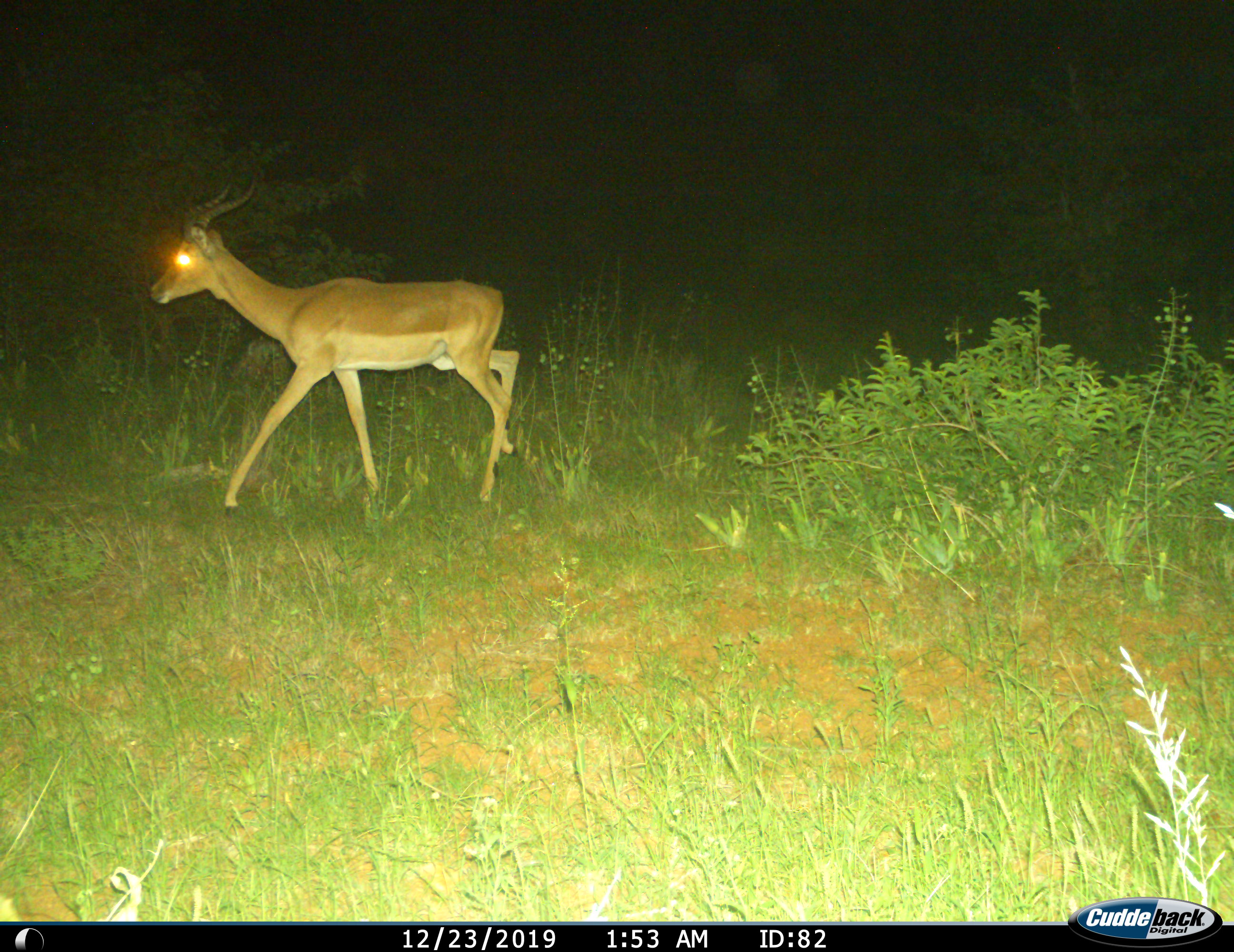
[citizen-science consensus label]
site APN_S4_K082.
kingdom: Animalia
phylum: Chordata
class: Mammalia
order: Artiodactyla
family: Bovidae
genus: Aepyceros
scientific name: Aepyceros melampus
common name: impala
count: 1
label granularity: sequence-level